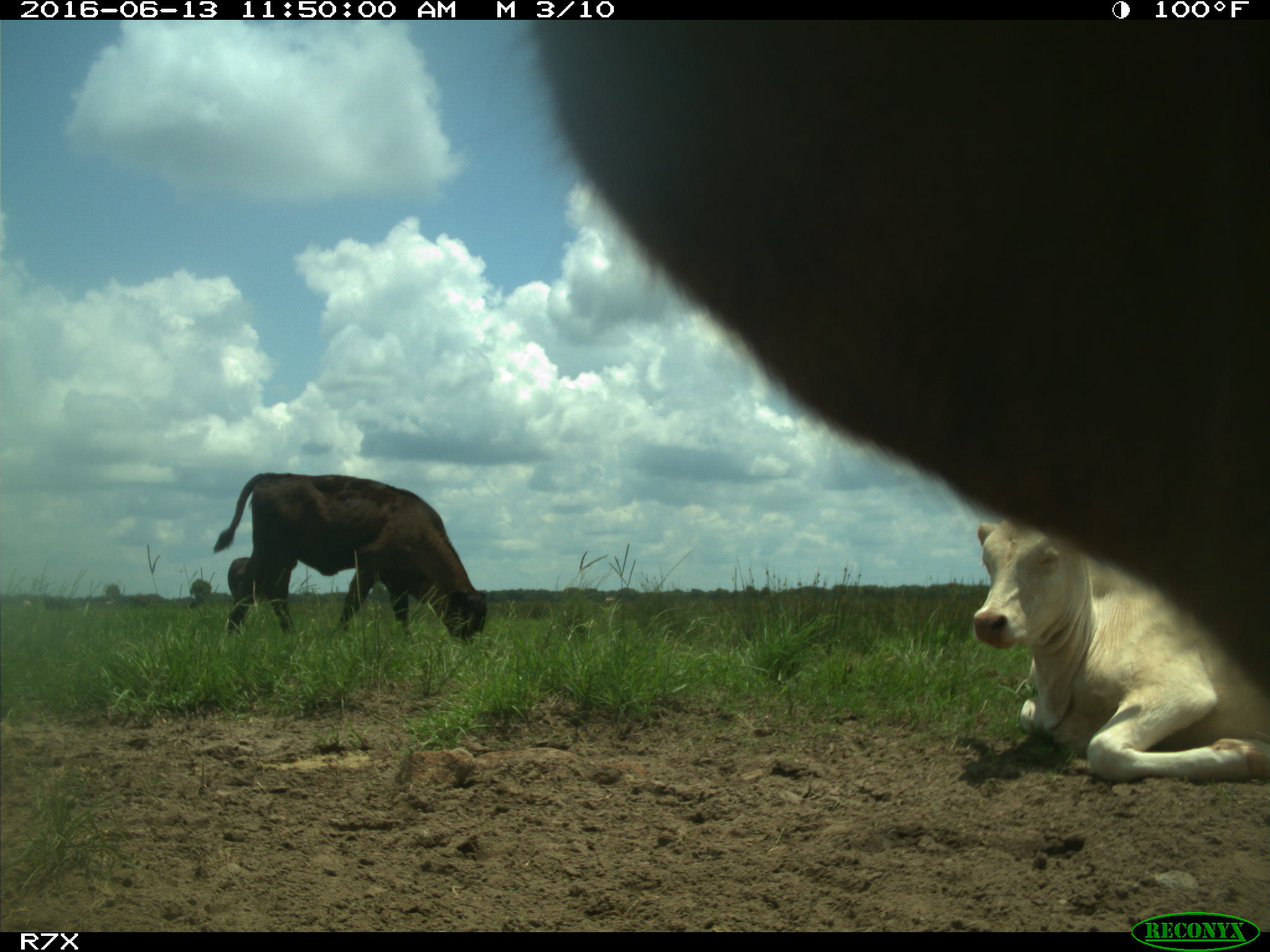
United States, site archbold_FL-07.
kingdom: Animalia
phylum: Chordata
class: Mammalia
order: Artiodactyla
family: Bovidae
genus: Bos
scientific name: Bos taurus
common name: domestic cow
Bos taurus (domestic cow).